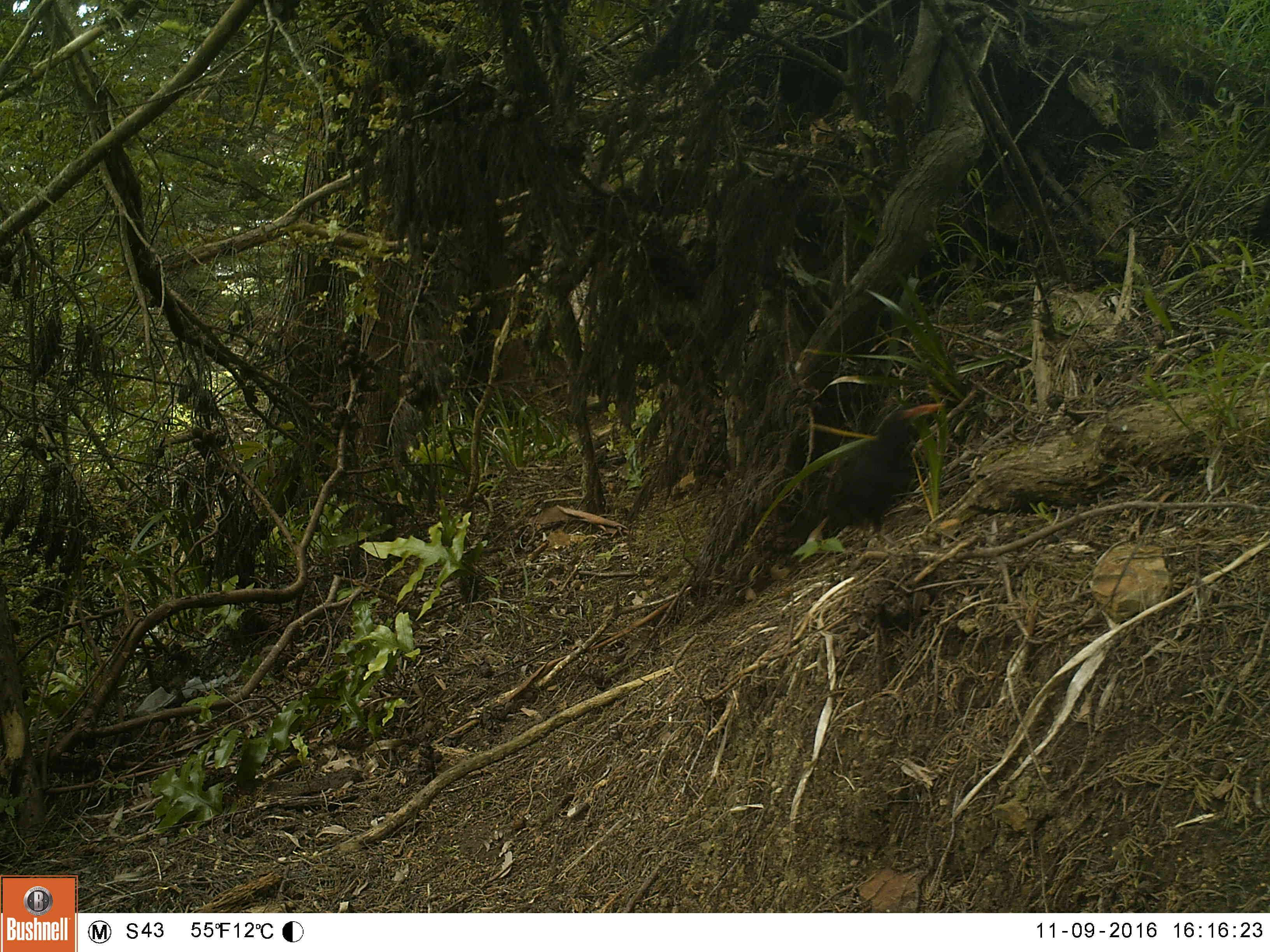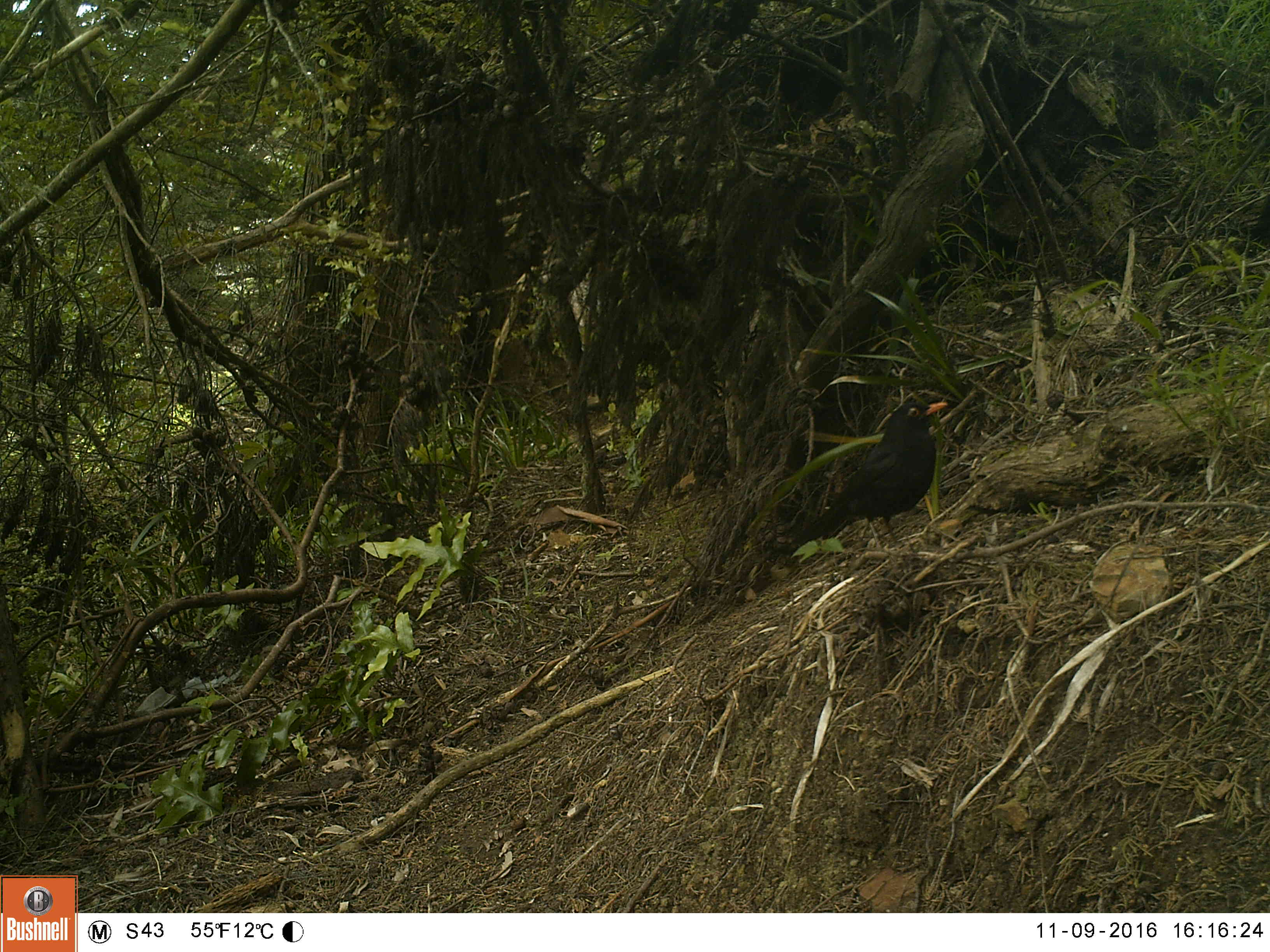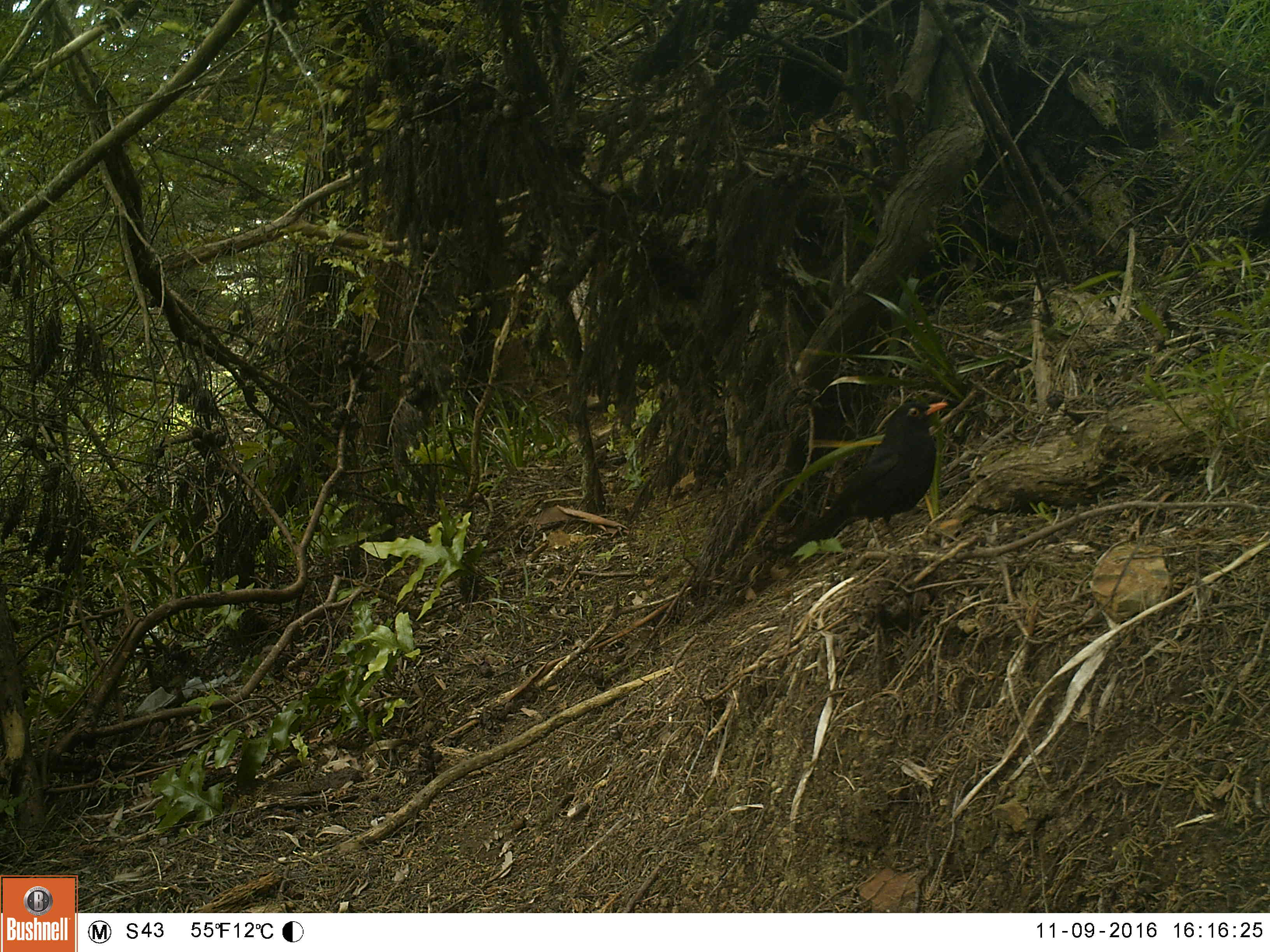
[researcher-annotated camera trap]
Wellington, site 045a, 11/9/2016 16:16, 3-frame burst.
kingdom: Animalia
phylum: Chordata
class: Aves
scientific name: Aves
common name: bird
Bird (Aves).